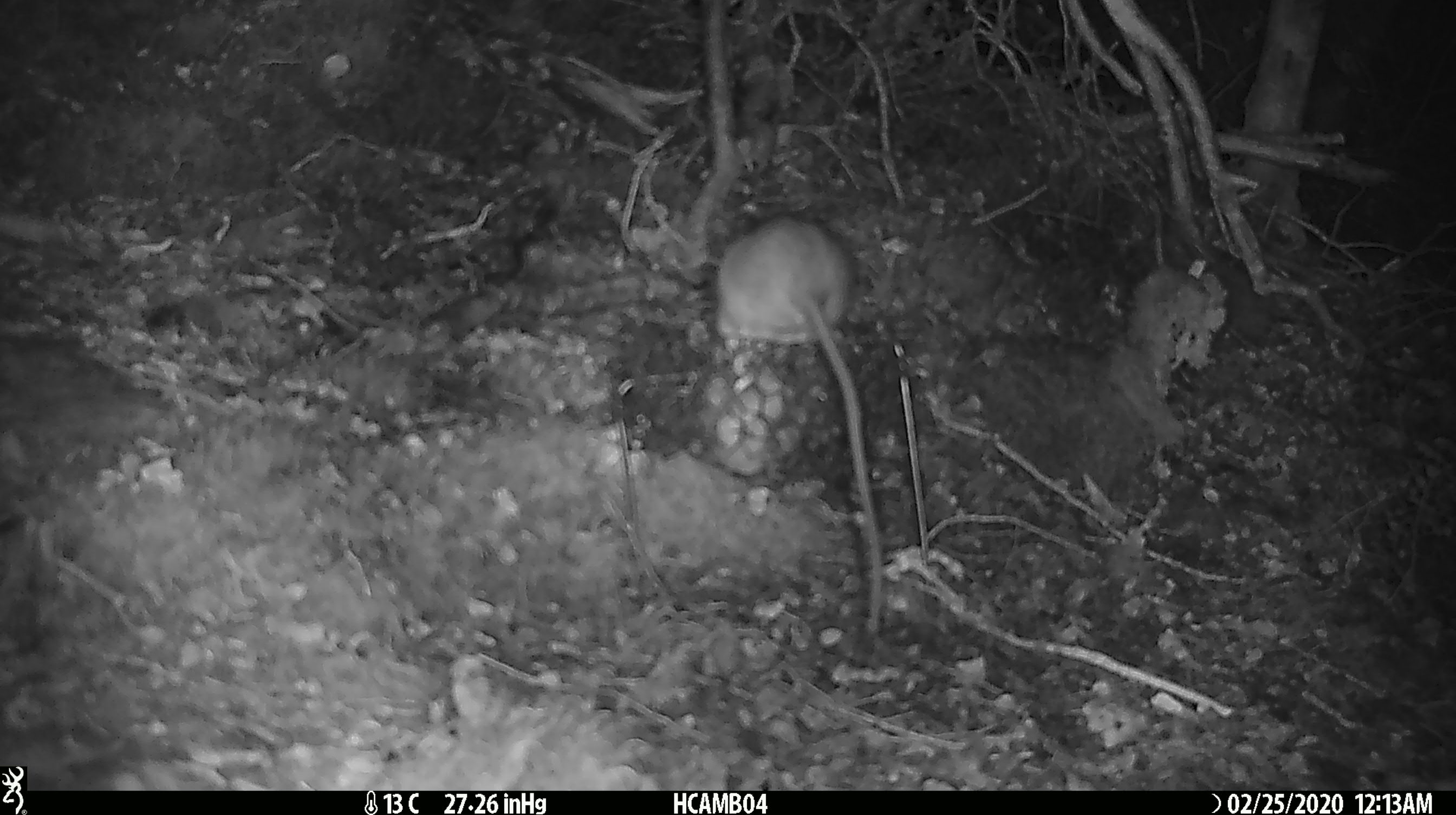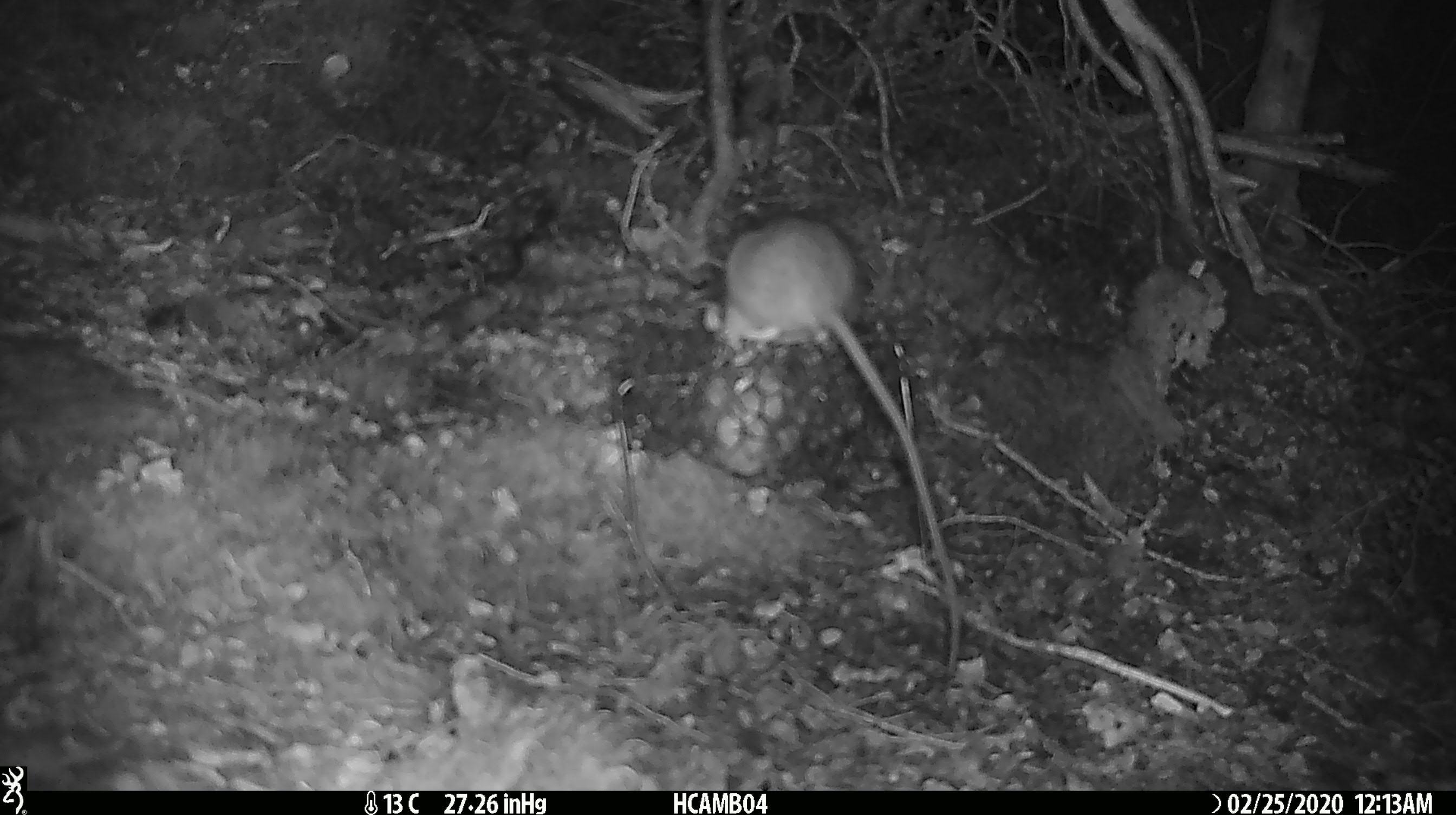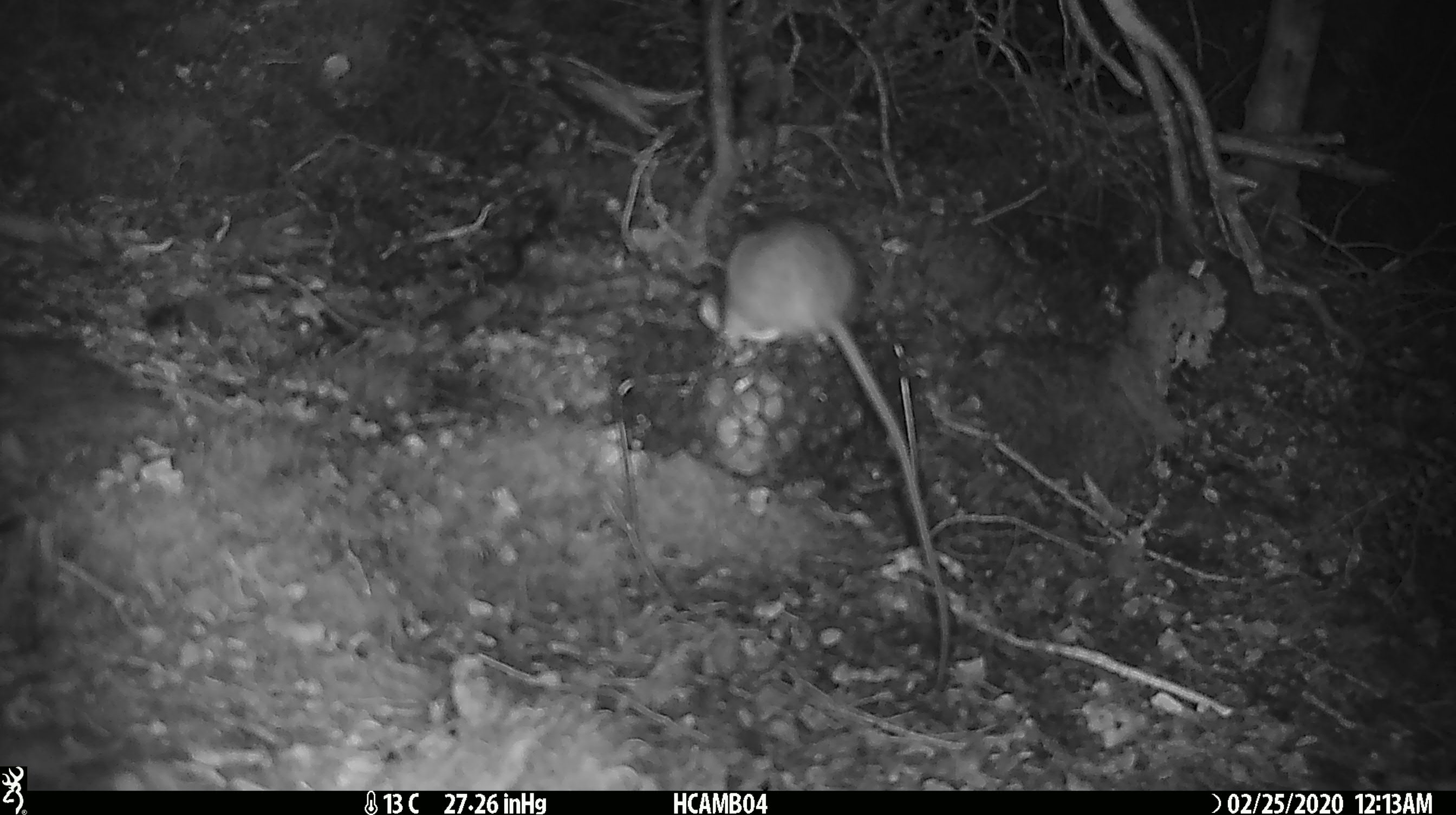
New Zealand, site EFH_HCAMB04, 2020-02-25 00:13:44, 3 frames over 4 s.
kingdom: Animalia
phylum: Chordata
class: Mammalia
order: Rodentia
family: Muridae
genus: Rattus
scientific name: Rattus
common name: rat